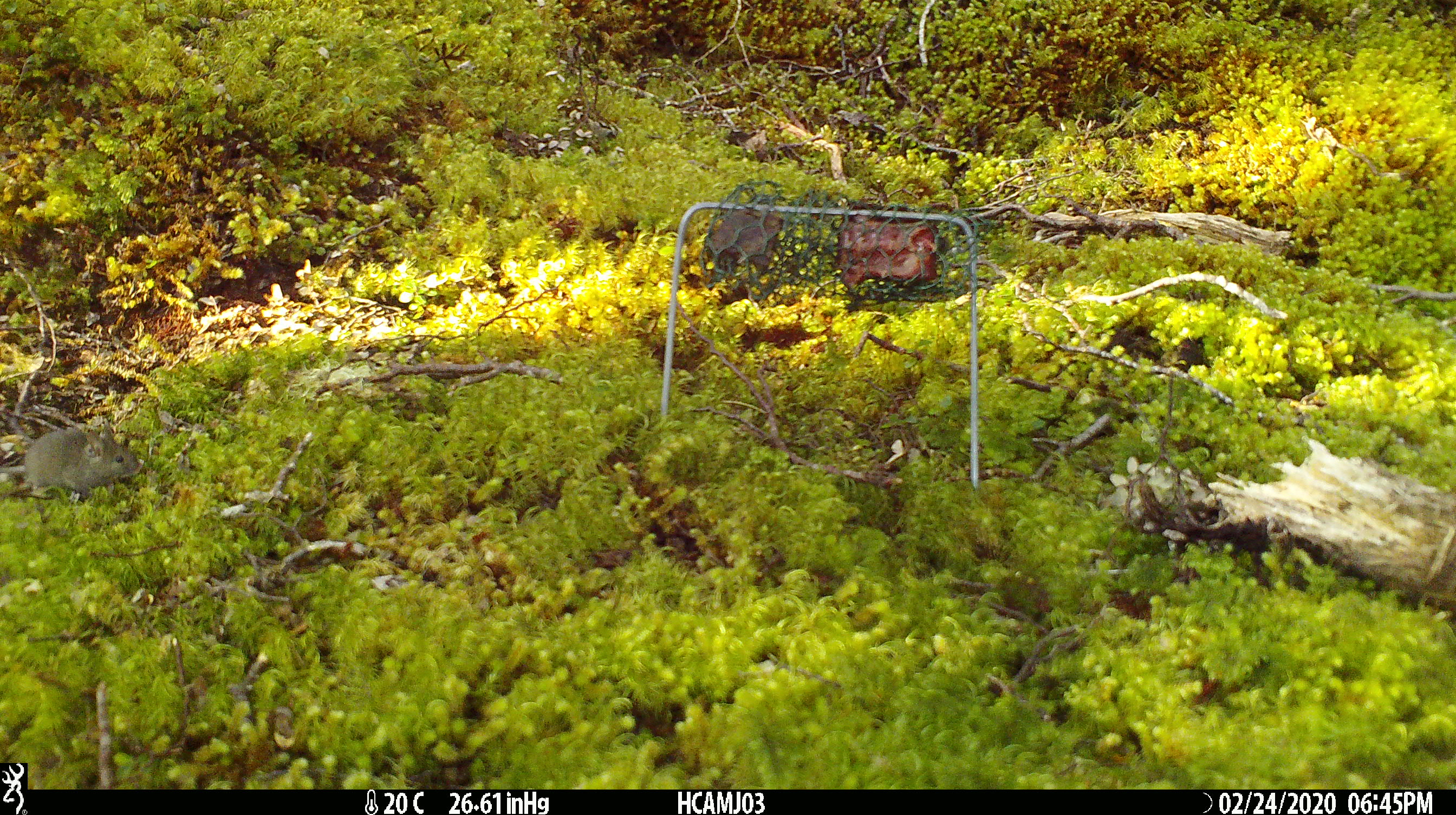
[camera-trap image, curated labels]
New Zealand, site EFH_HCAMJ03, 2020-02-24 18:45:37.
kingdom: Animalia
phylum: Chordata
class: Mammalia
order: Rodentia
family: Muridae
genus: Mus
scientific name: Mus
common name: mouse